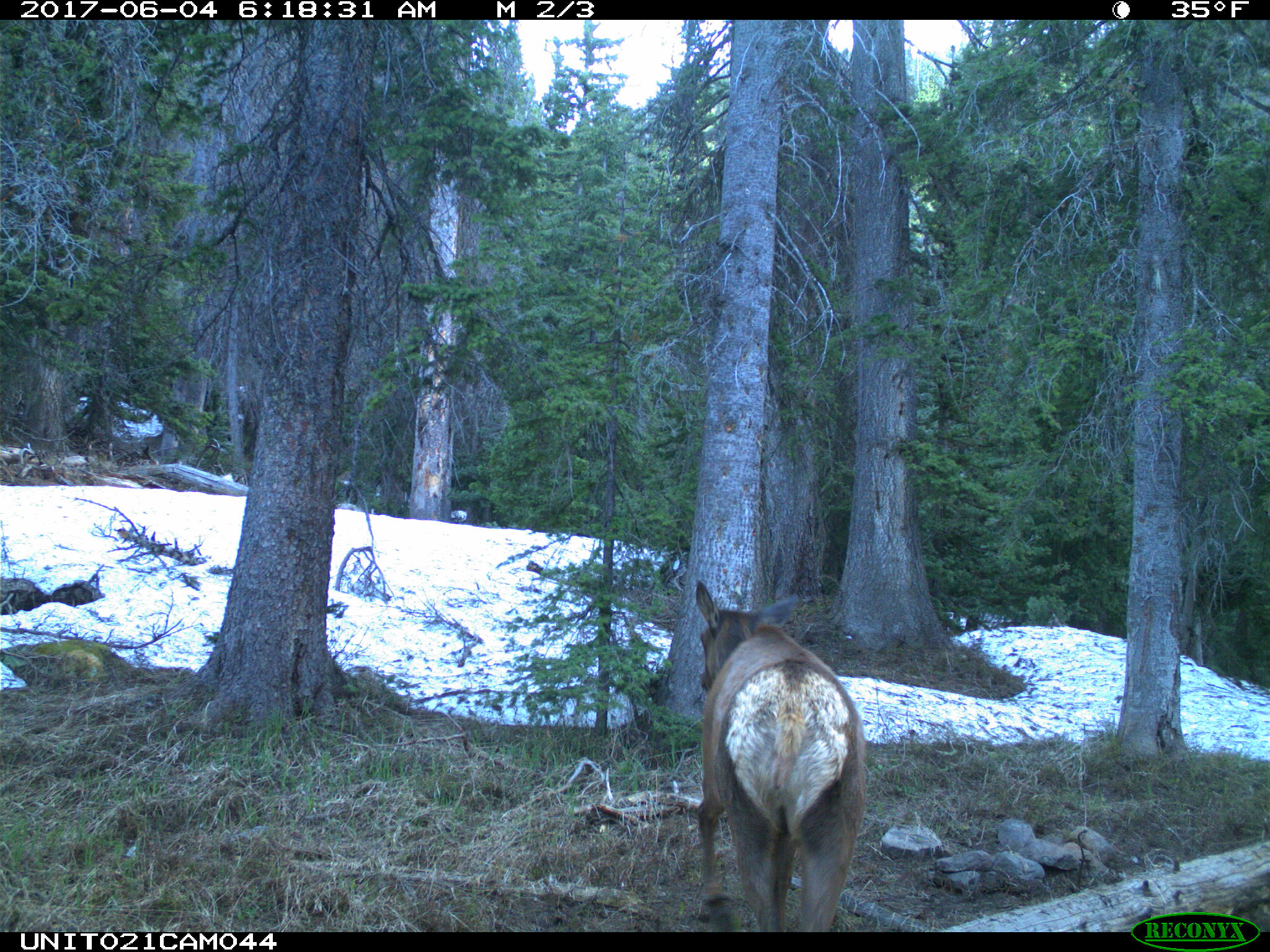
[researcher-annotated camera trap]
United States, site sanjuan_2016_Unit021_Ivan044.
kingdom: Animalia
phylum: Chordata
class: Mammalia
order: Artiodactyla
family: Cervidae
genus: Cervus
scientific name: Cervus elaphus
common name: red deer